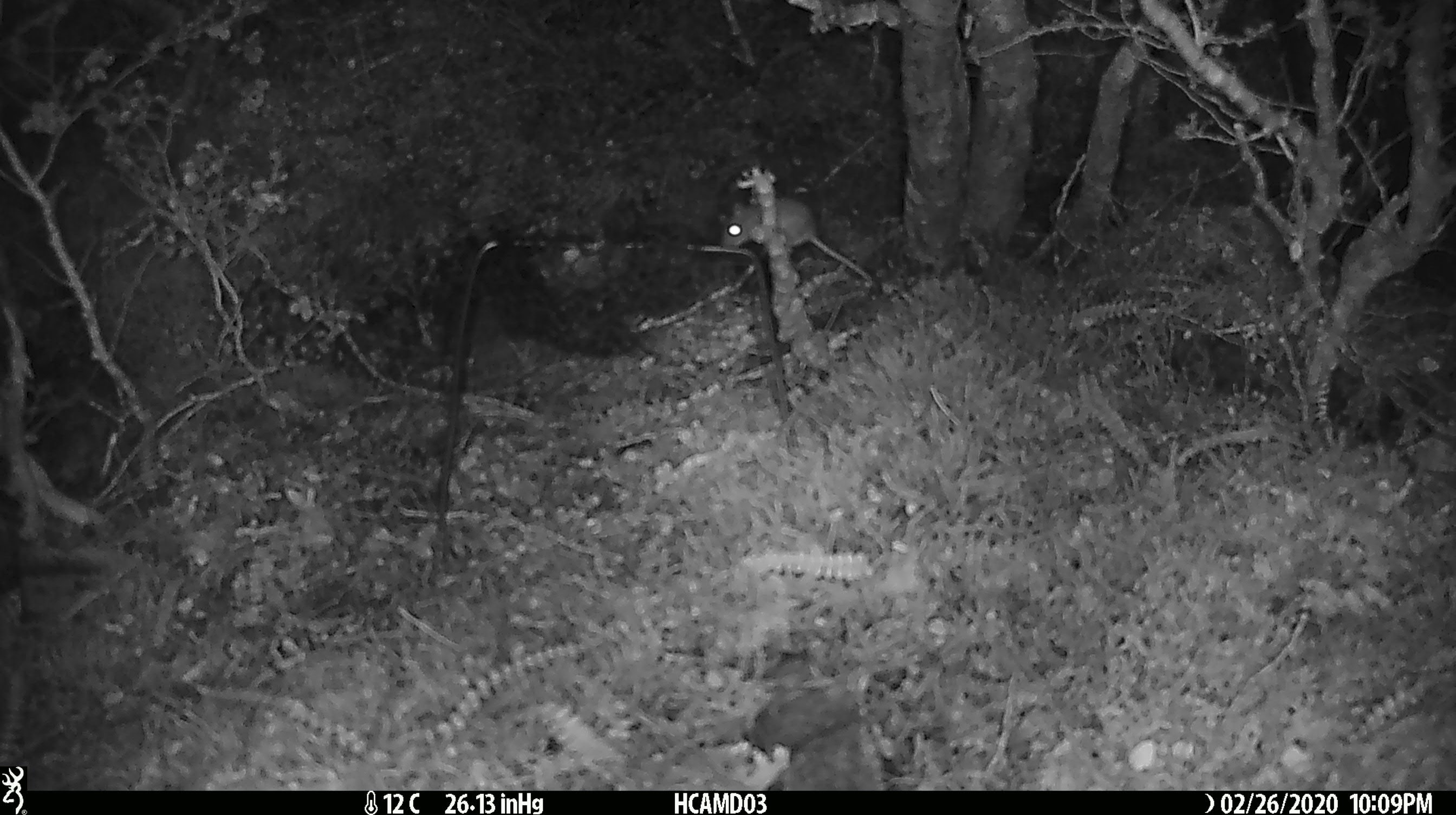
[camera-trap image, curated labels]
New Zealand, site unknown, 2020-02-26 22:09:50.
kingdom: Animalia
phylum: Chordata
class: Mammalia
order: Rodentia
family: Muridae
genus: Mus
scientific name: Mus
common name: mouse